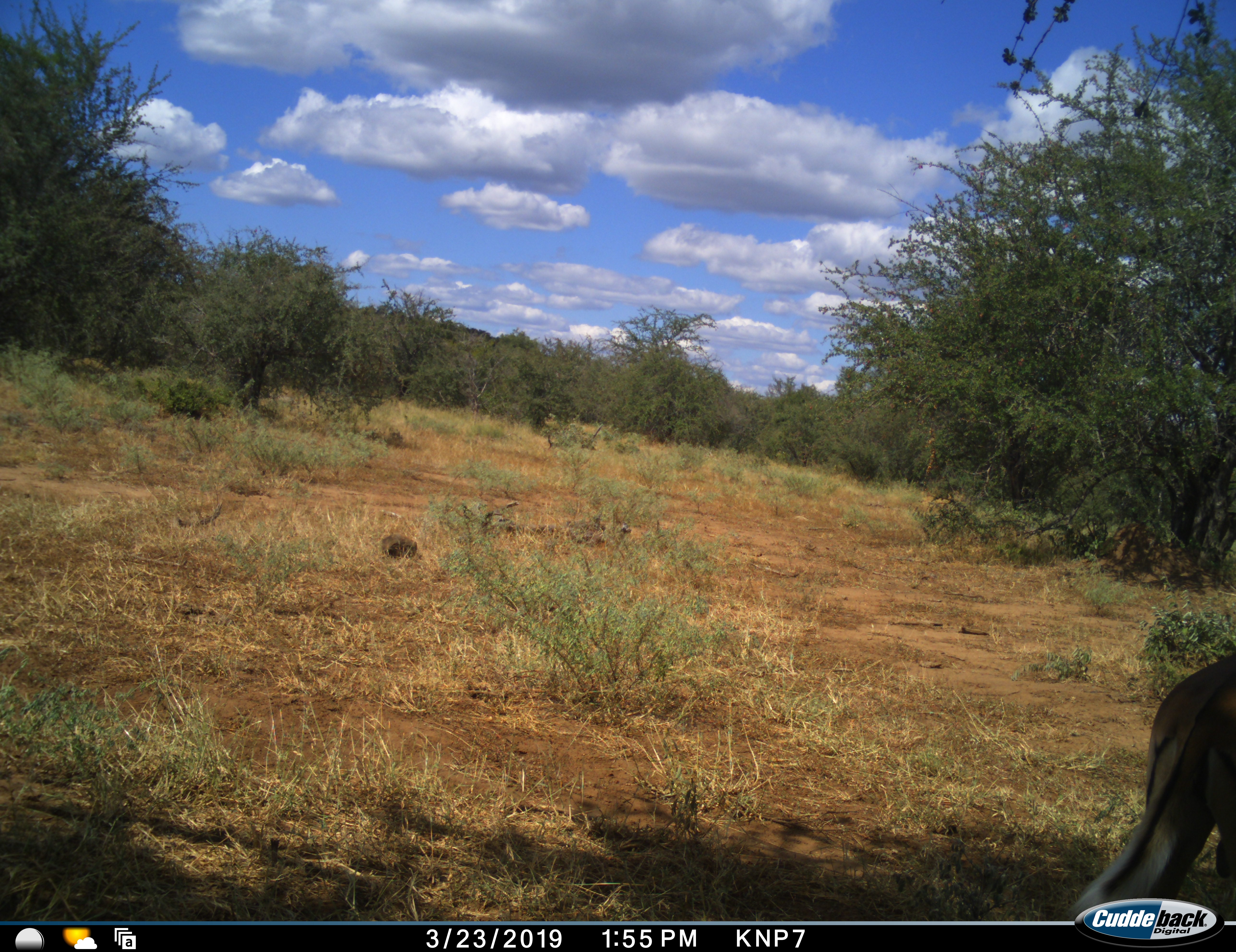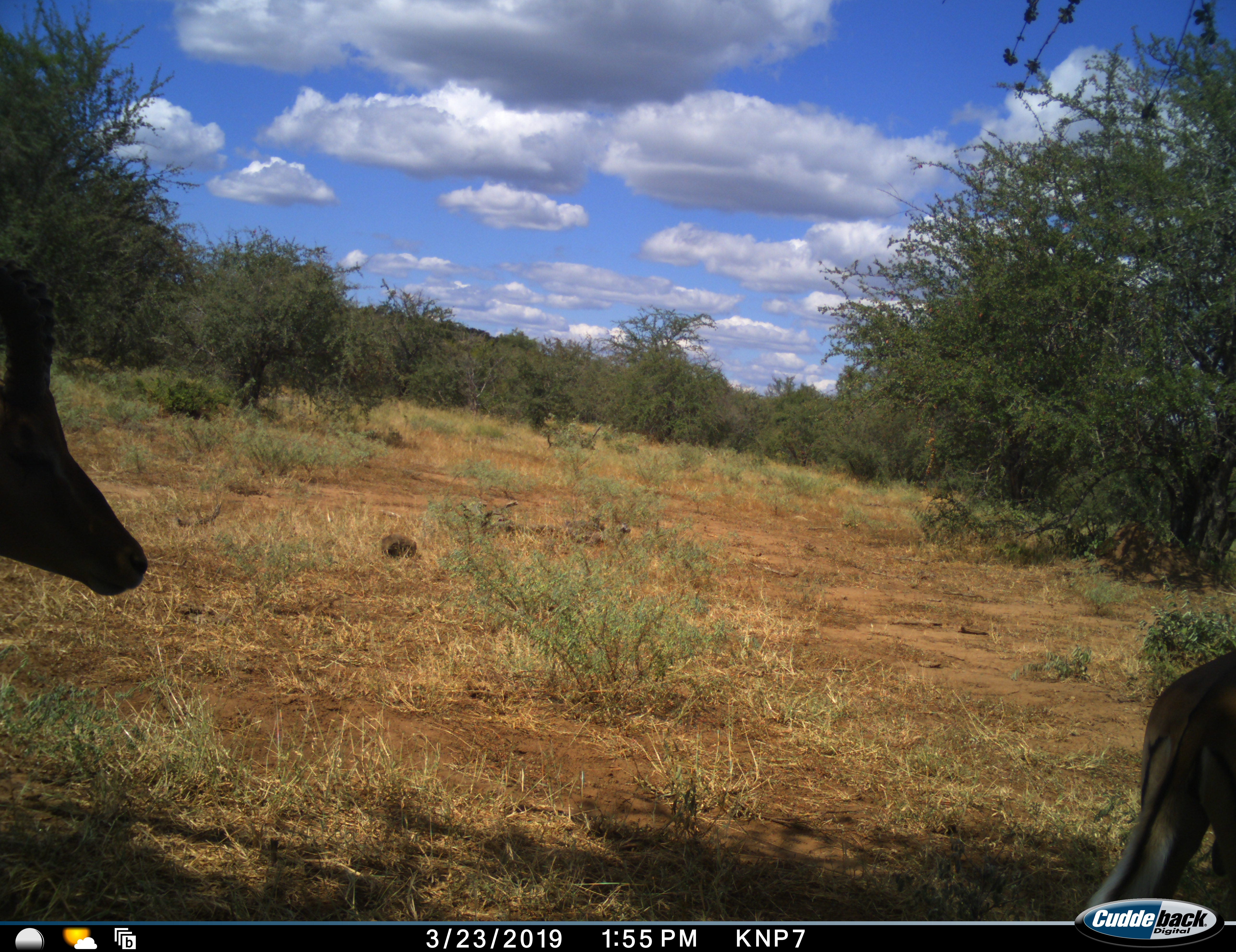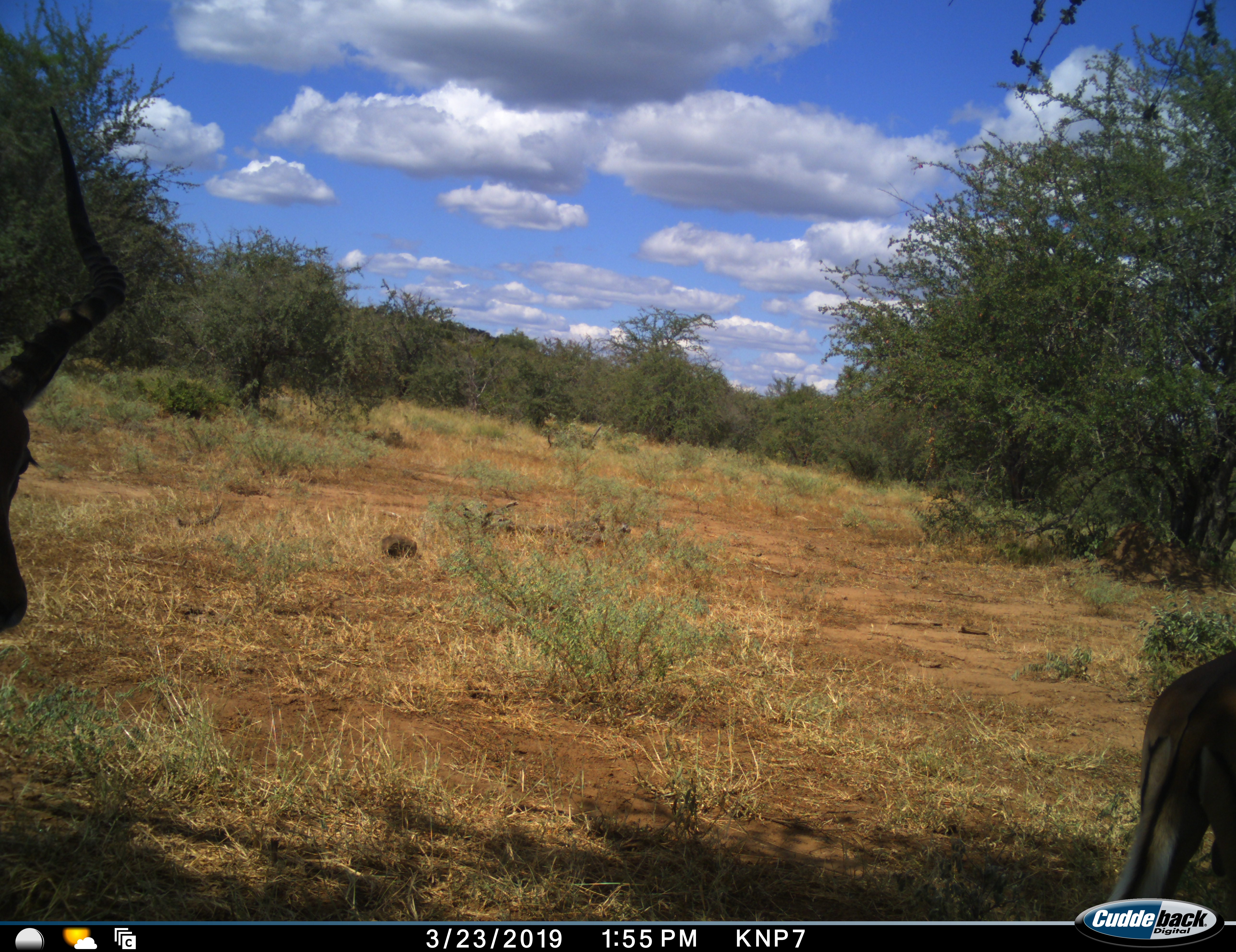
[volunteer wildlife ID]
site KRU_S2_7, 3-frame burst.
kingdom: Animalia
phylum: Chordata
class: Mammalia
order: Artiodactyla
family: Bovidae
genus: Aepyceros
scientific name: Aepyceros melampus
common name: impala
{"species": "impala (Aepyceros melampus)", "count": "2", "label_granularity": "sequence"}